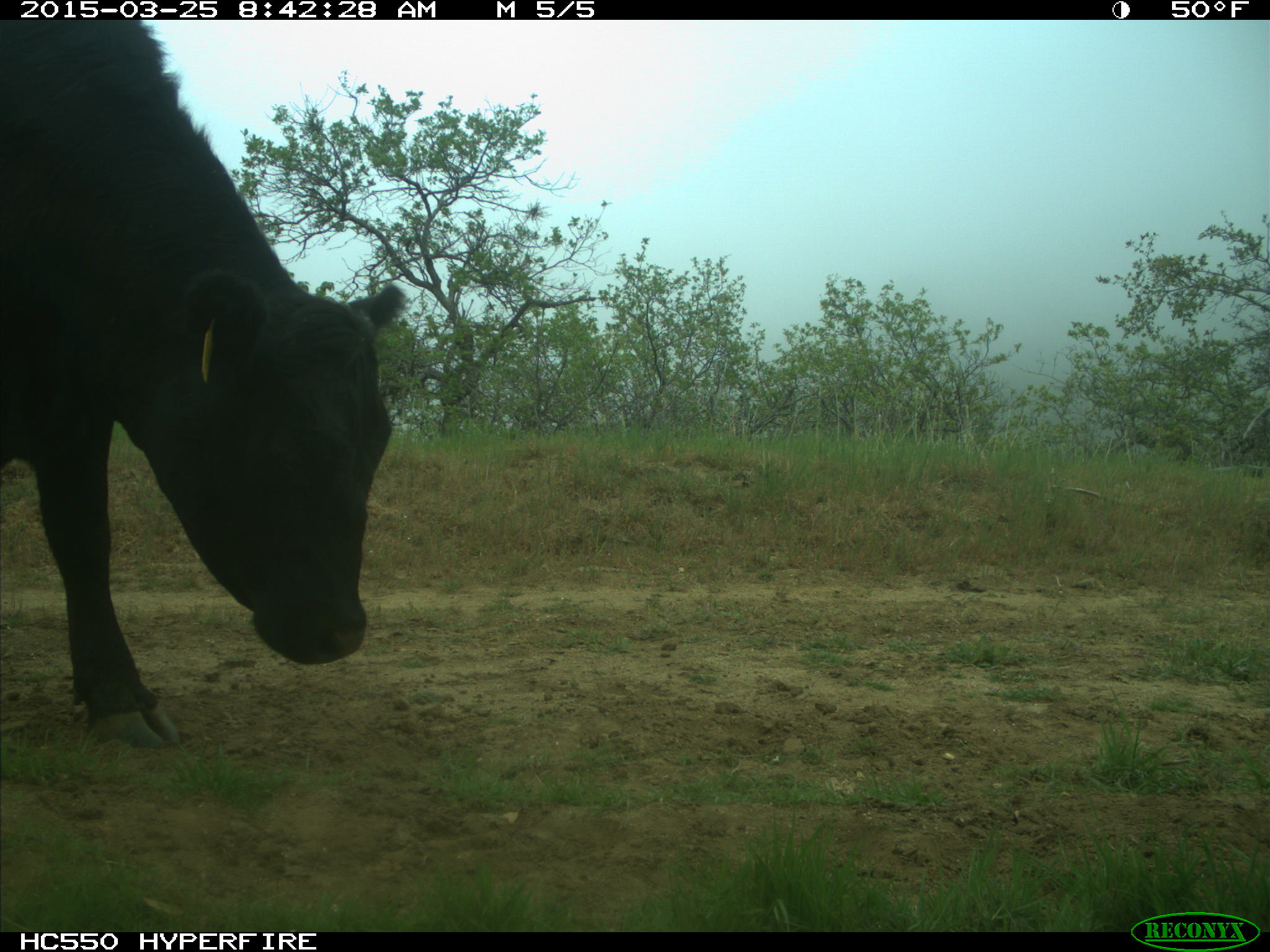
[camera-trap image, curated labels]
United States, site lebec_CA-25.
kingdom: Animalia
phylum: Chordata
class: Mammalia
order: Artiodactyla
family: Bovidae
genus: Bos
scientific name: Bos taurus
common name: domestic cow